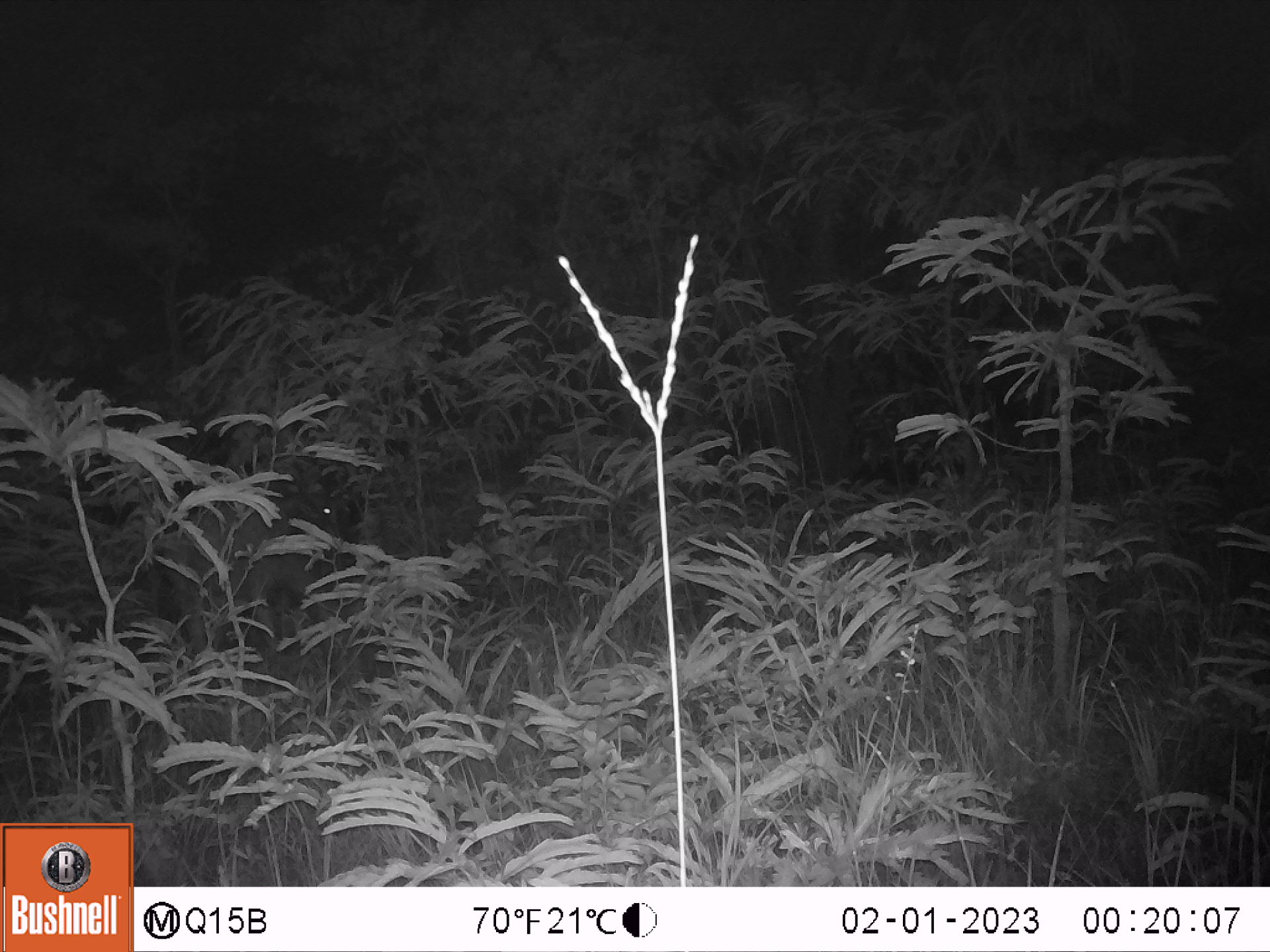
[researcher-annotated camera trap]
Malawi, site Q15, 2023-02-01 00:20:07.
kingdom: Animalia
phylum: Chordata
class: Mammalia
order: Artiodactyla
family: Bovidae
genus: Hippotragus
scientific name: Hippotragus niger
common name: sable antelope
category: sable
Sable (sable antelope) (Hippotragus niger), count 1.